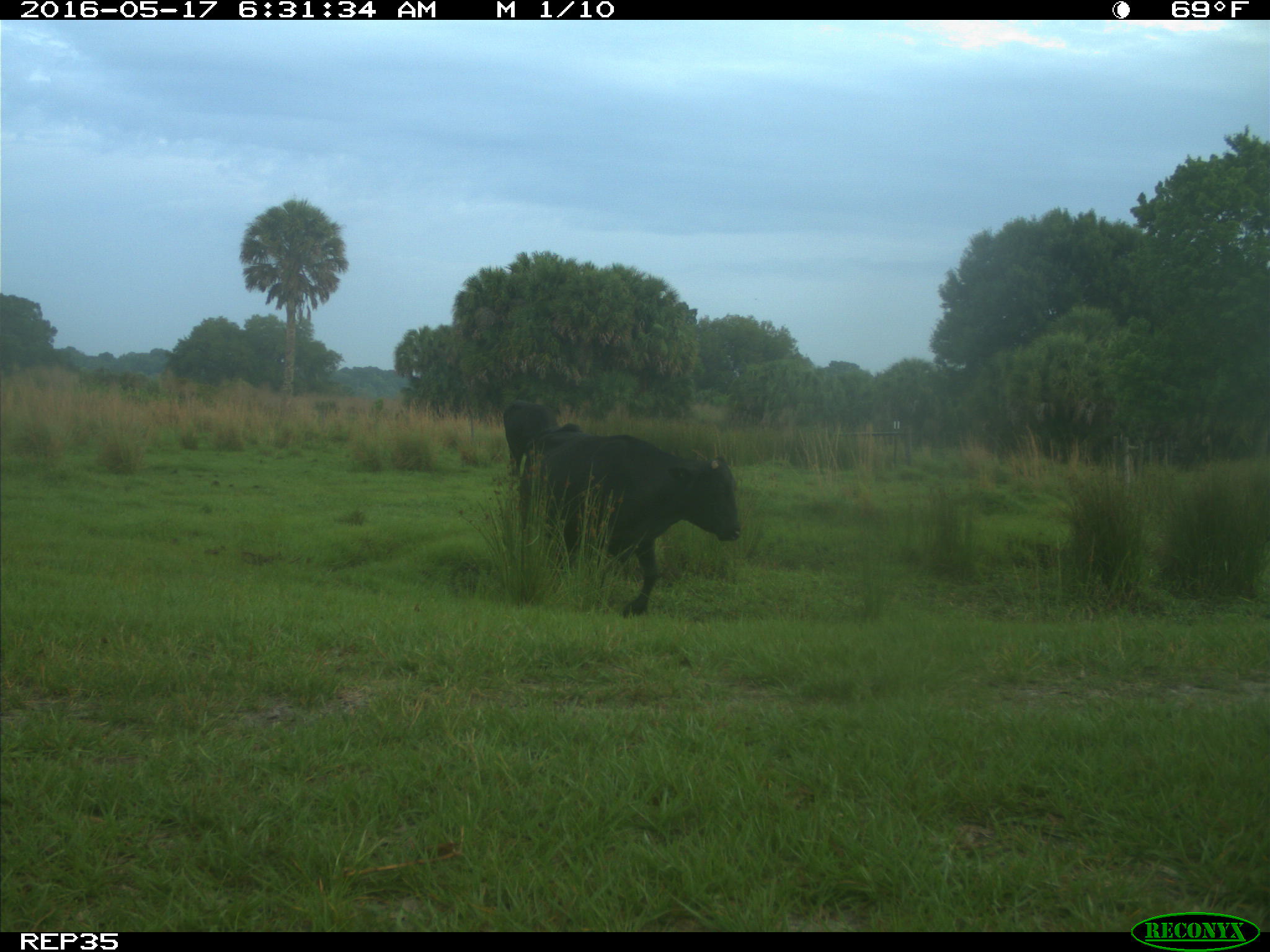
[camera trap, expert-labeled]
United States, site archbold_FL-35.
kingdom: Animalia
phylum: Chordata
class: Mammalia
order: Artiodactyla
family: Bovidae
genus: Bos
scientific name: Bos taurus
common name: domestic cow